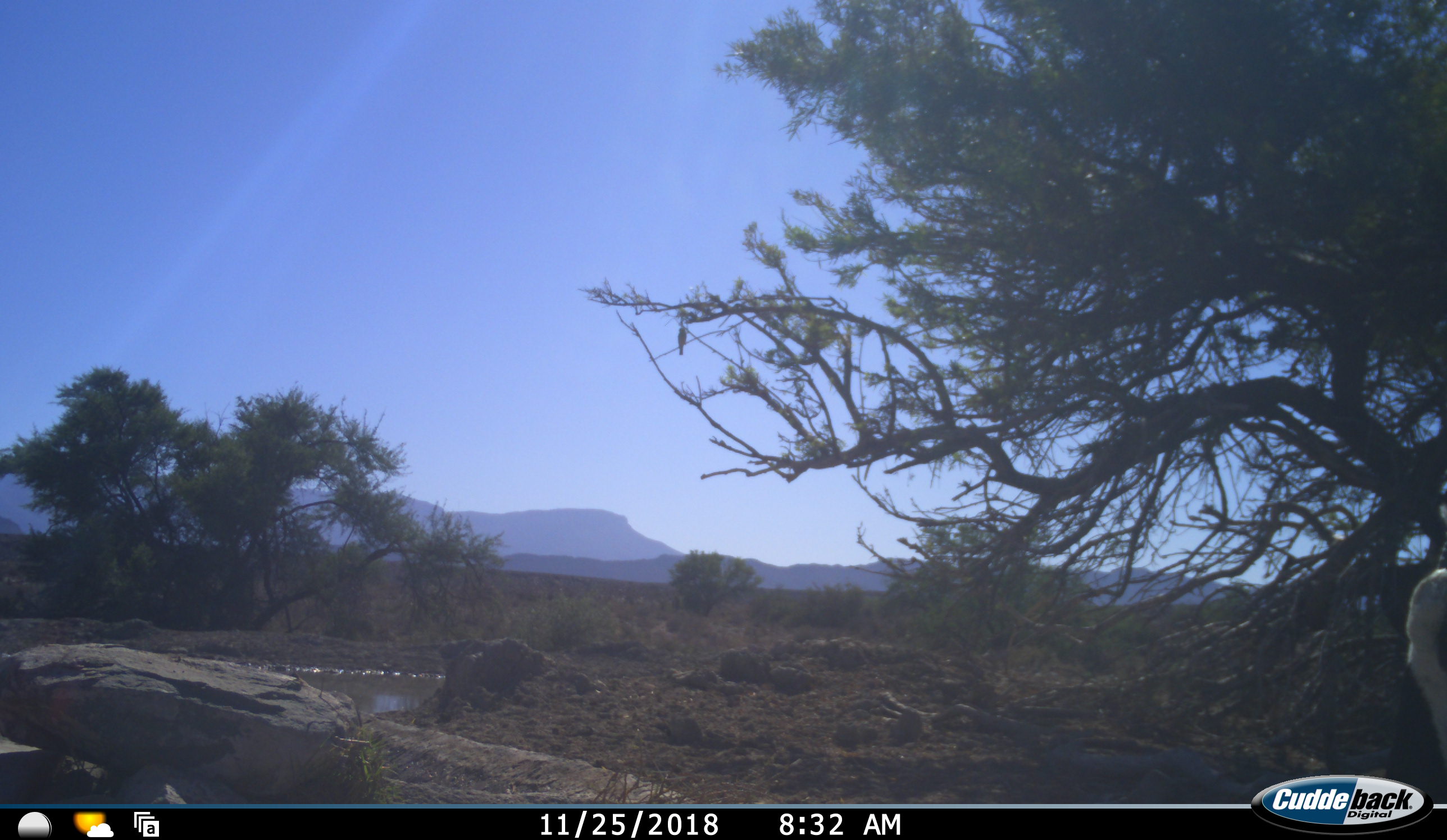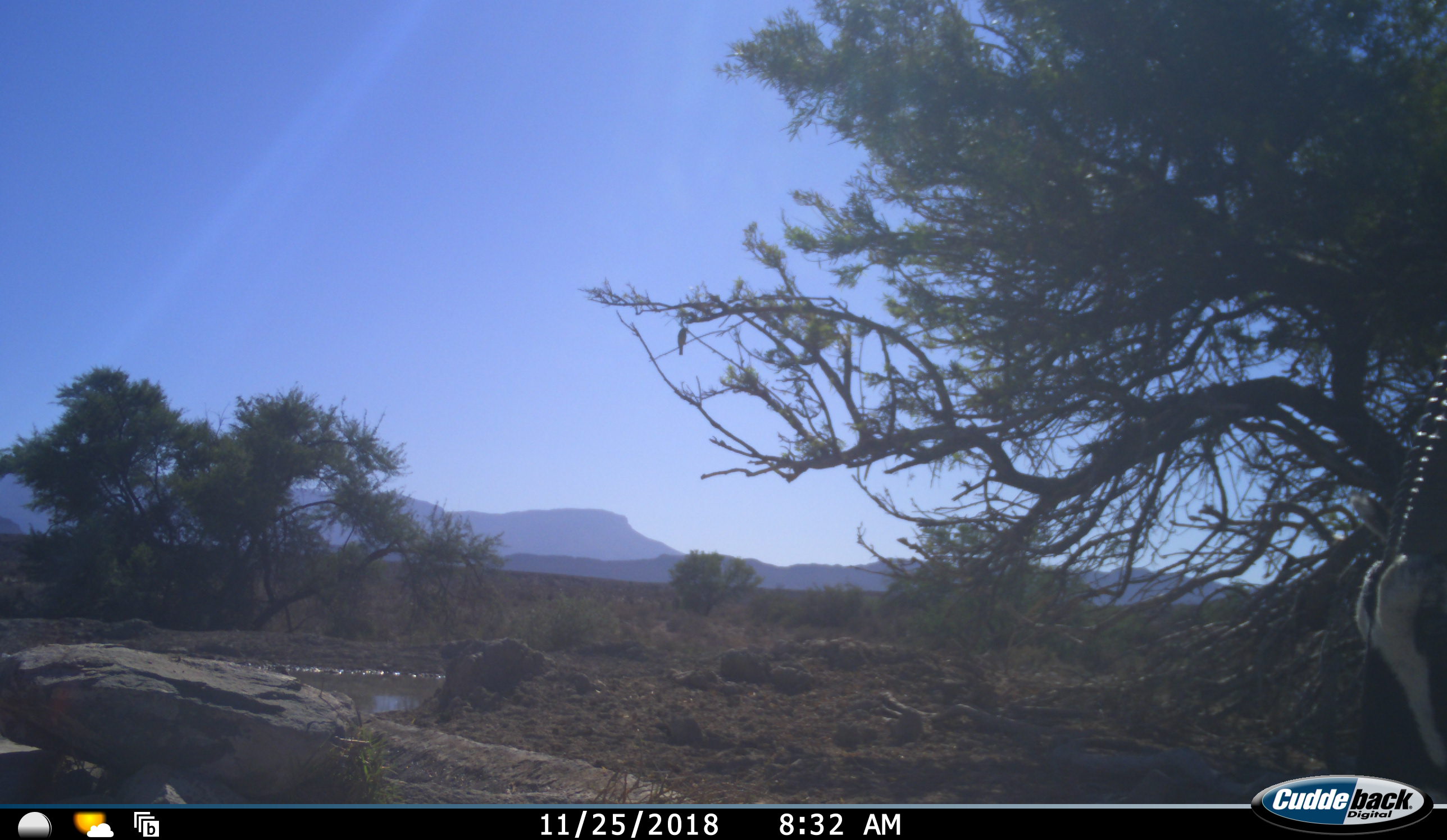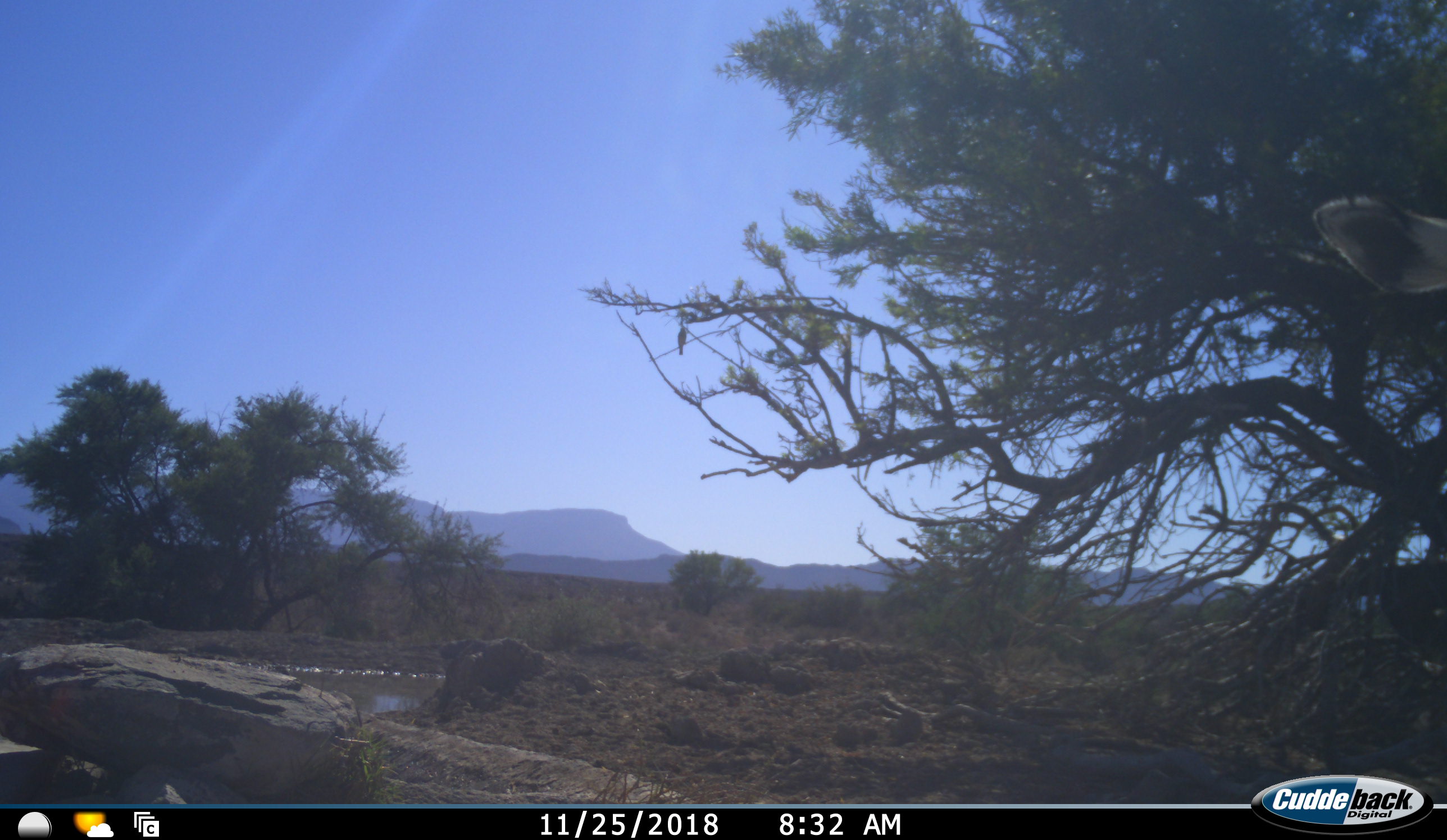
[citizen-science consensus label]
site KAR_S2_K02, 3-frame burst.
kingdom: Animalia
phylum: Chordata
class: Mammalia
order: Artiodactyla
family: Bovidae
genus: Oryx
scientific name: Oryx gazella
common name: gemsbok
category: oryx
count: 1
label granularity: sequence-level